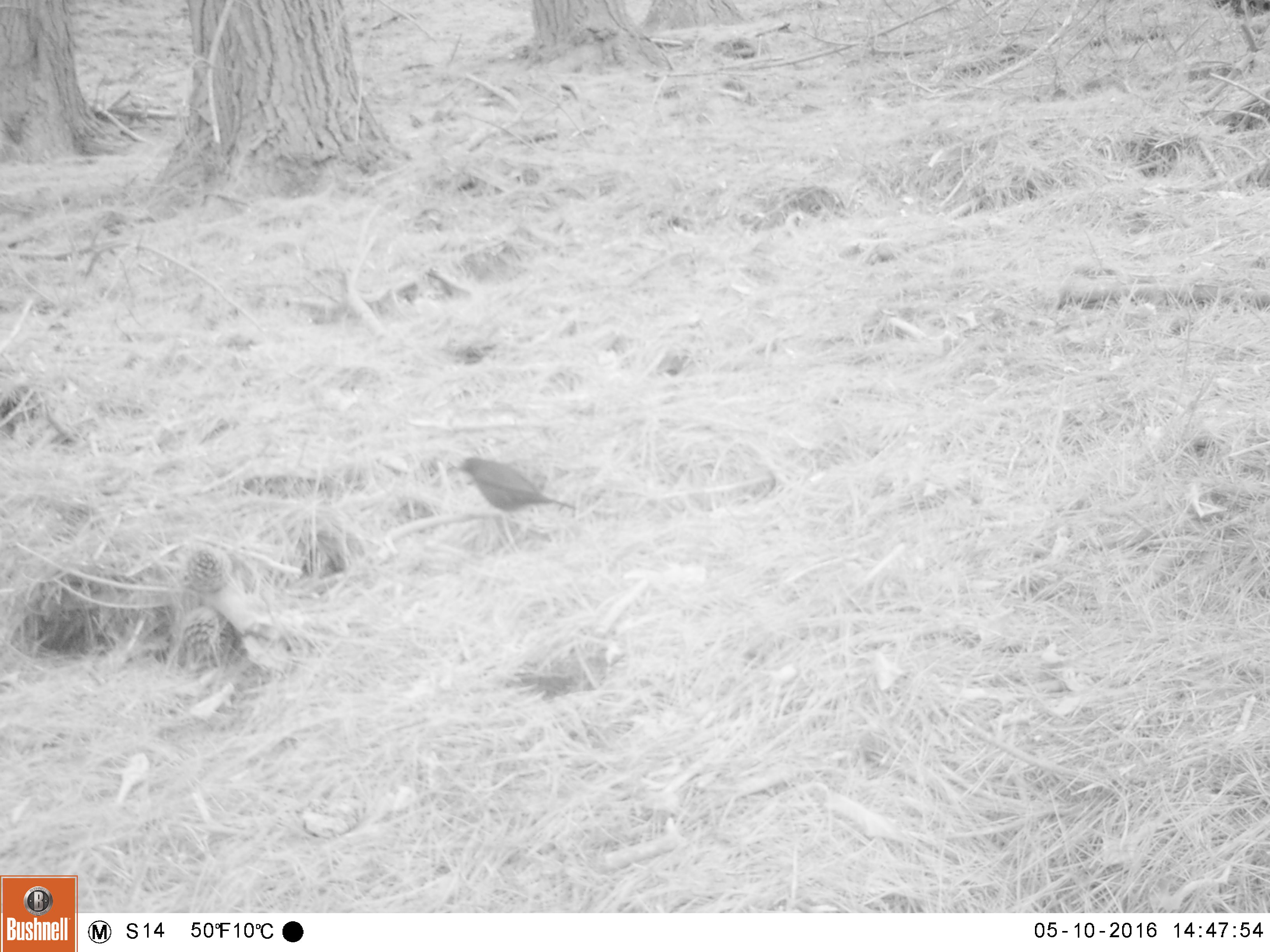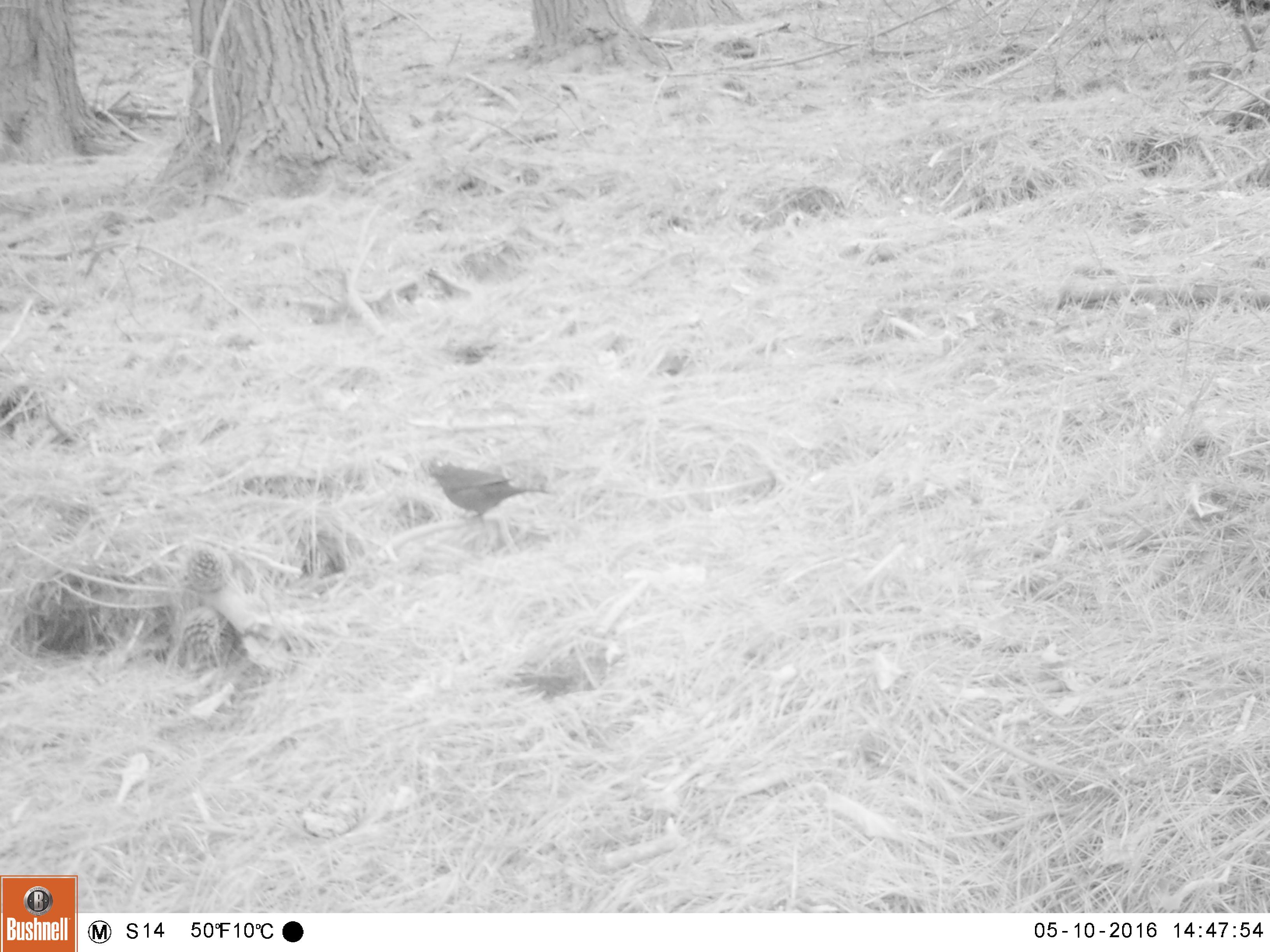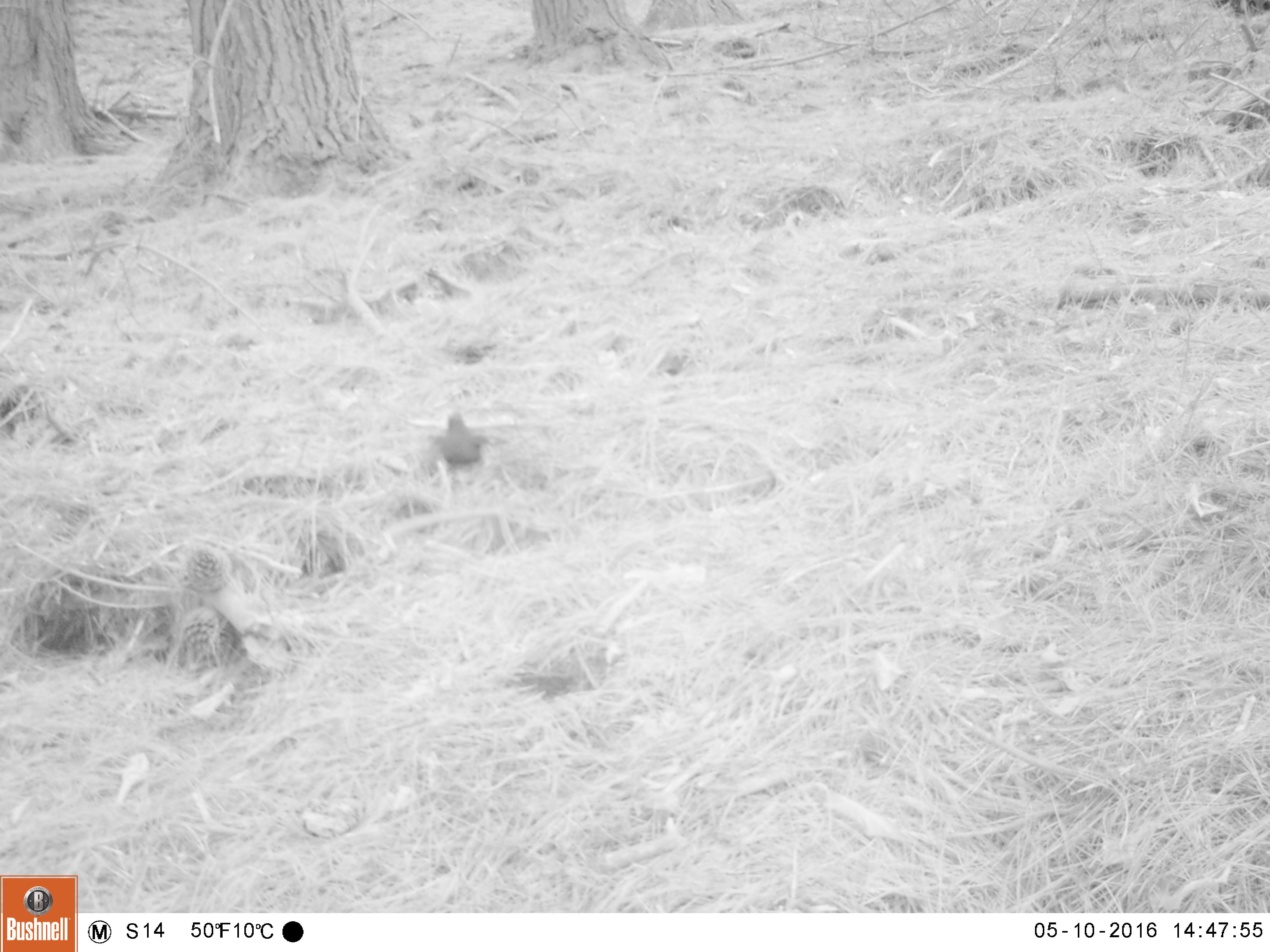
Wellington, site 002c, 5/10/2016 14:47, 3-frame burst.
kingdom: Animalia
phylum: Chordata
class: Aves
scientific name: Aves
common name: bird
Bird (Aves).